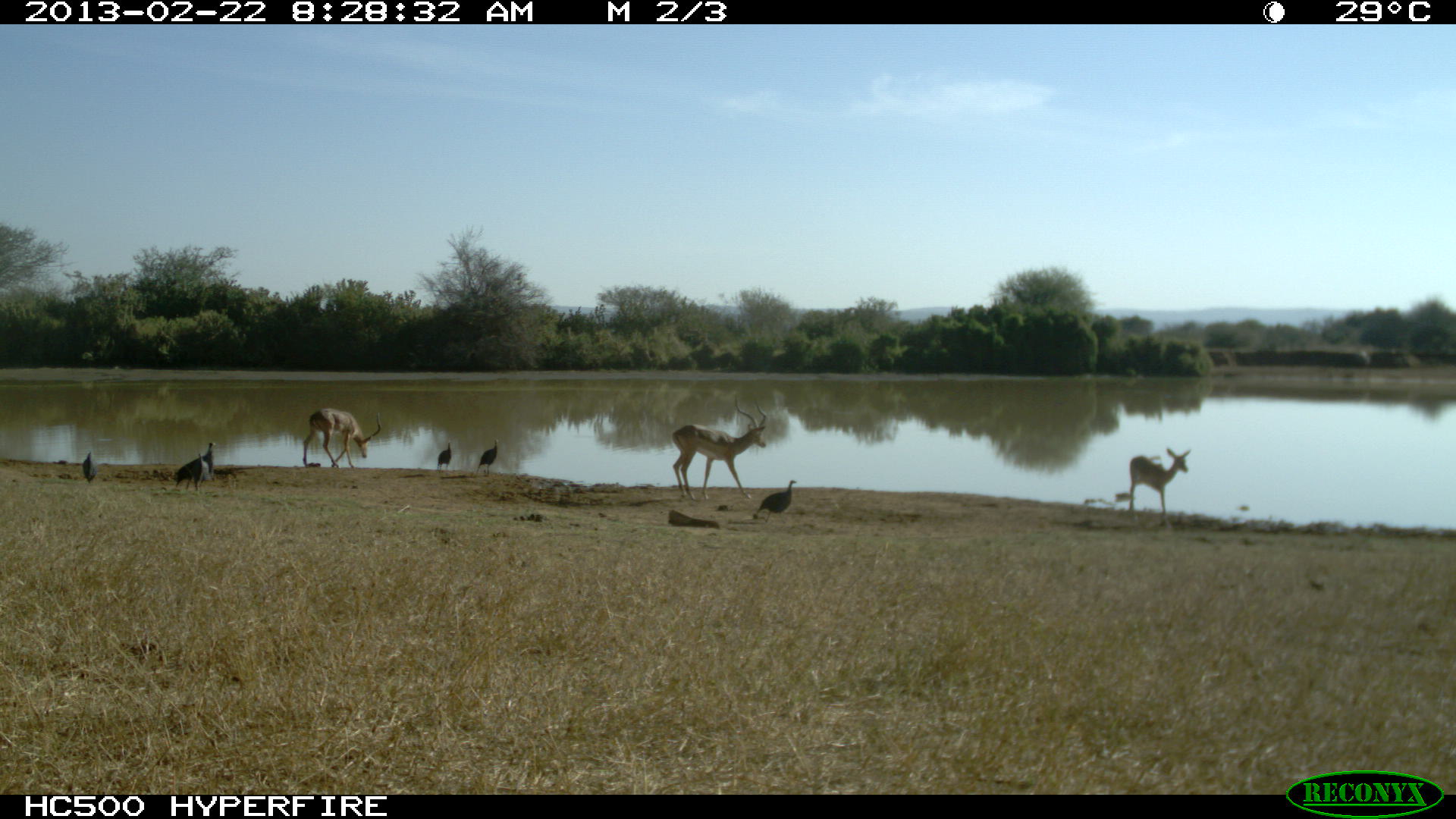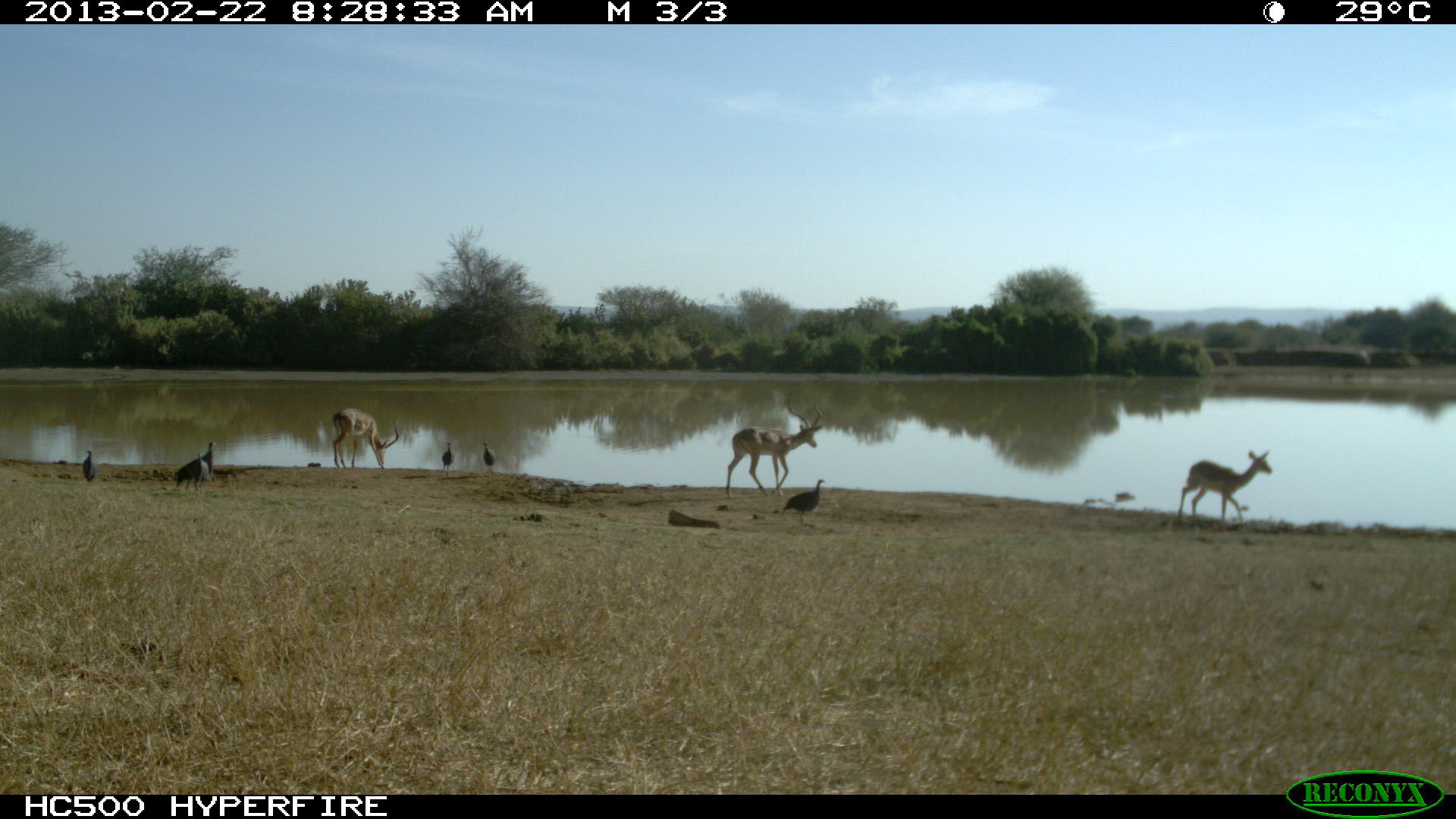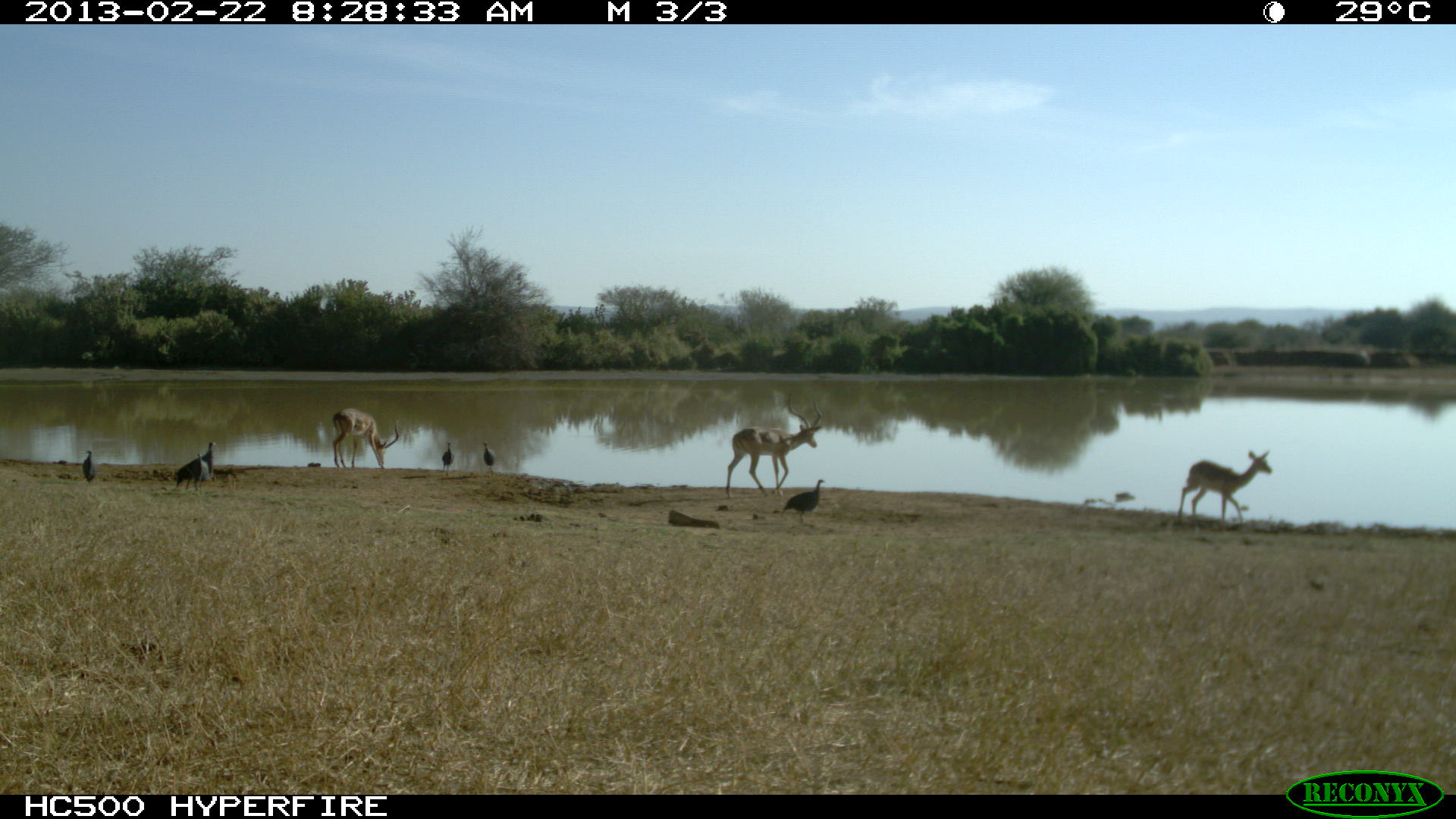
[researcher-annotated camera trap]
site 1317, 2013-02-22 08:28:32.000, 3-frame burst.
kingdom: Animalia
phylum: Chordata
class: Aves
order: Galliformes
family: Numididae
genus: Acryllium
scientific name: Acryllium vulturinum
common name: vulturine guineafowl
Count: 6.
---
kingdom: Animalia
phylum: Chordata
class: Mammalia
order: Artiodactyla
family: Bovidae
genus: Aepyceros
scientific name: Aepyceros melampus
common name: impala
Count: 3.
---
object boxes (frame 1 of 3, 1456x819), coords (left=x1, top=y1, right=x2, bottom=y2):
acryllium vulturinum: (left=672, top=395, right=767, bottom=501); (left=1129, top=446, right=1194, bottom=522); (left=302, top=409, right=381, bottom=469); (left=176, top=442, right=218, bottom=491); (left=757, top=478, right=796, bottom=524); (left=191, top=452, right=212, bottom=493); (left=477, top=439, right=498, bottom=476); (left=82, top=452, right=98, bottom=485); (left=437, top=440, right=452, bottom=472)